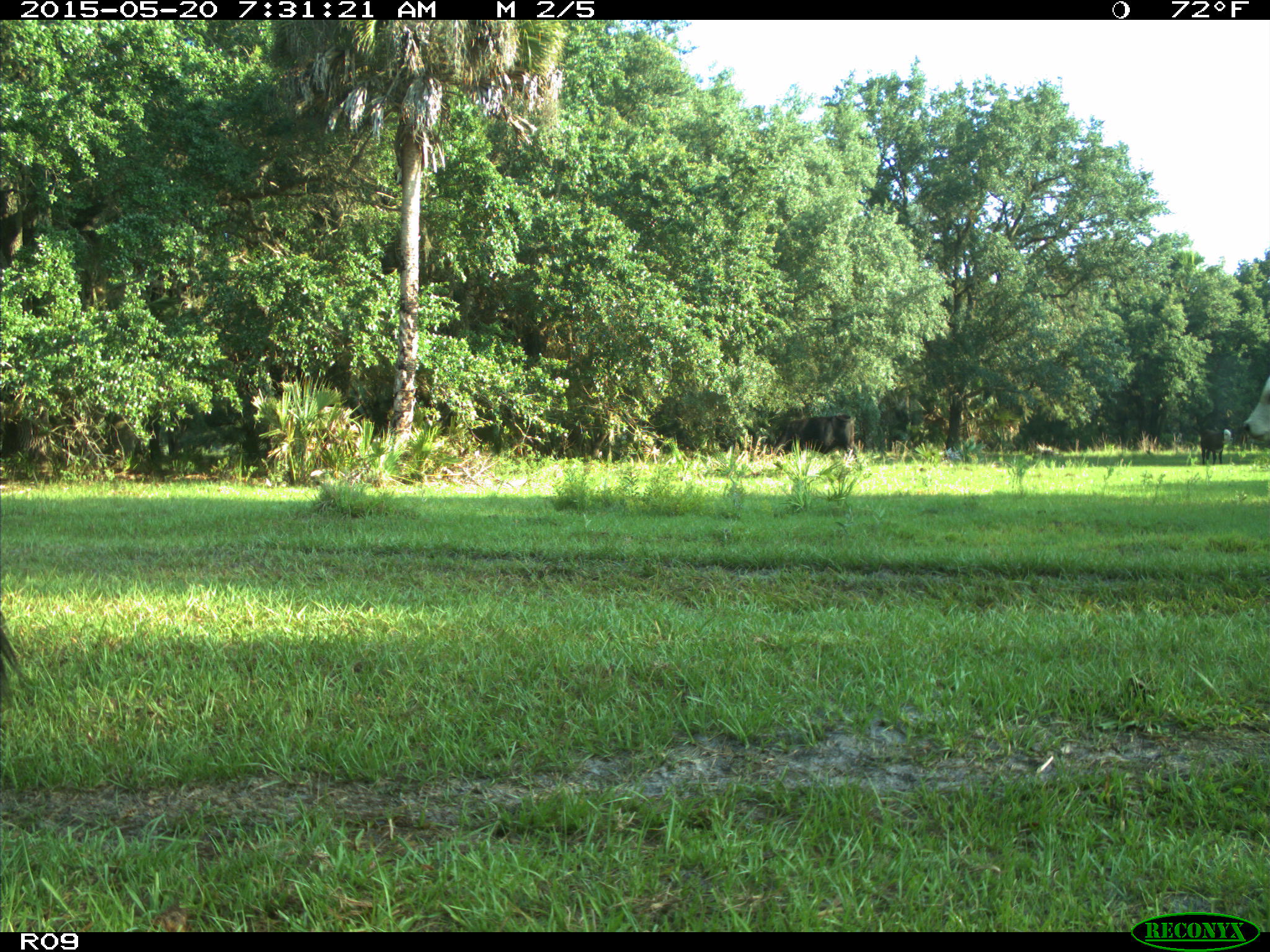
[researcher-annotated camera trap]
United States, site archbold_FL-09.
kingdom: Animalia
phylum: Chordata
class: Mammalia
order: Artiodactyla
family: Bovidae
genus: Bos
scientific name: Bos taurus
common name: domestic cow